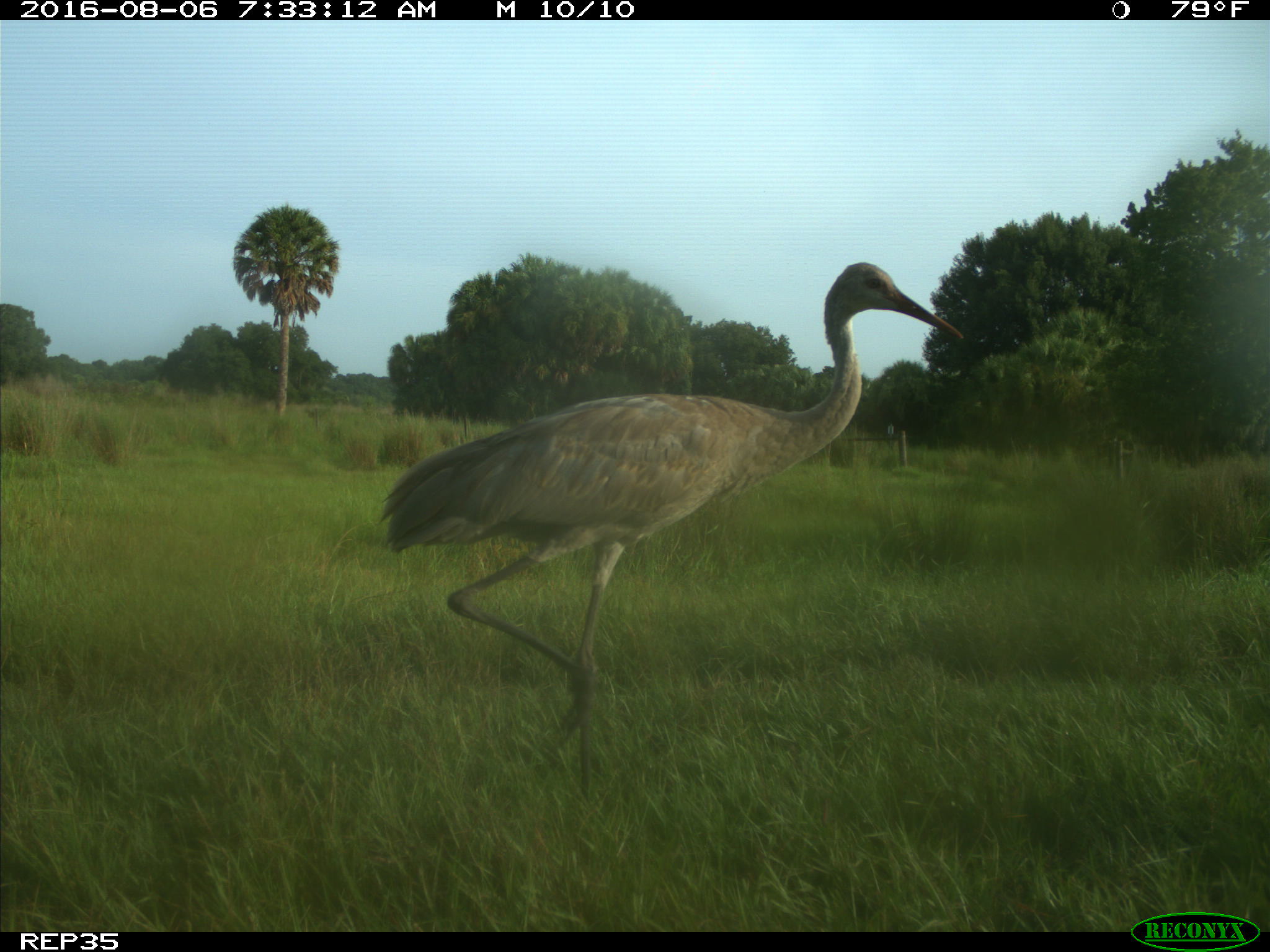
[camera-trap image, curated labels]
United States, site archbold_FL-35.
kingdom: Animalia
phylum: Chordata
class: Aves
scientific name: Aves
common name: birds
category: unidentified bird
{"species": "unidentified bird (birds) (Aves)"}